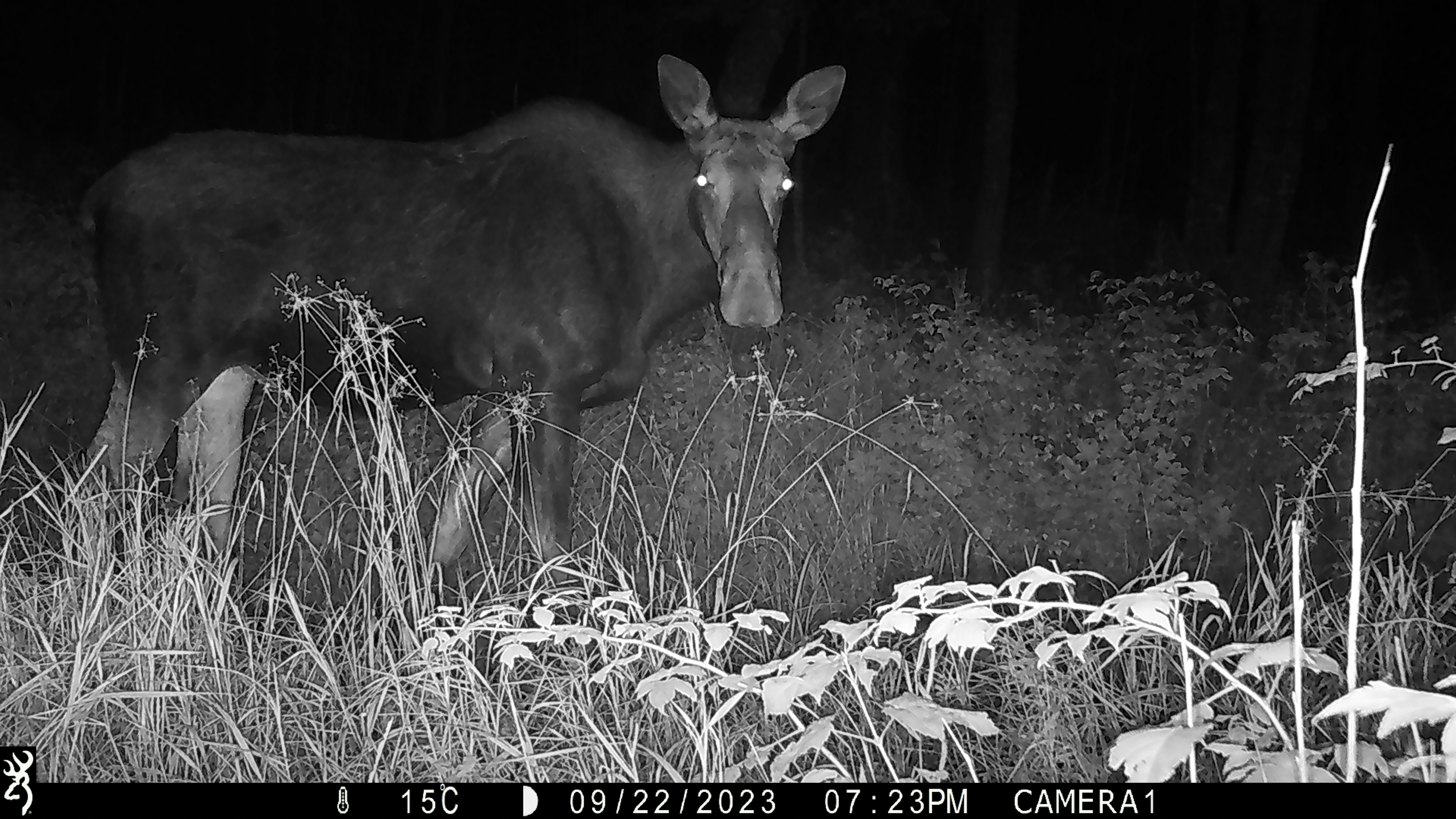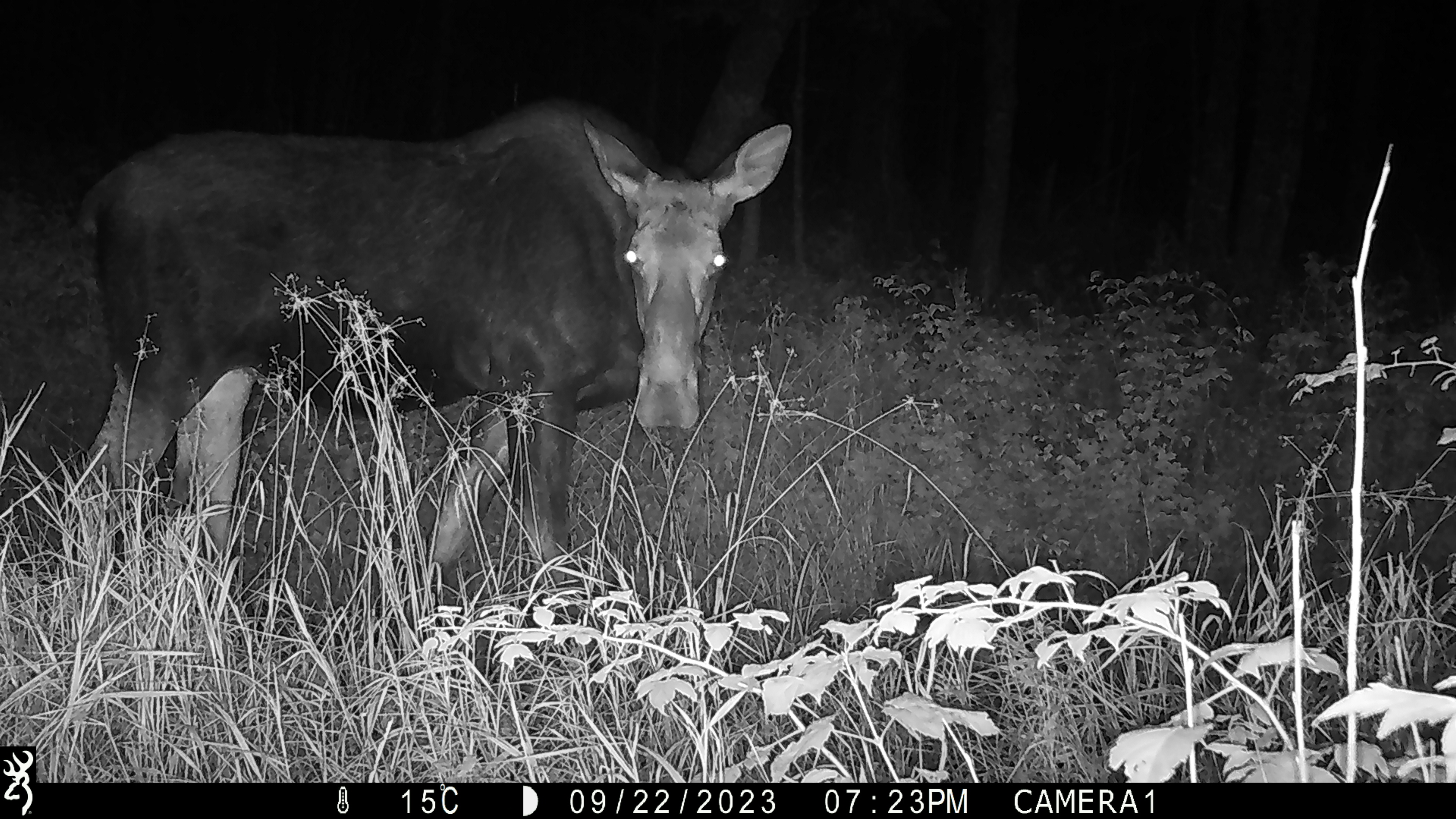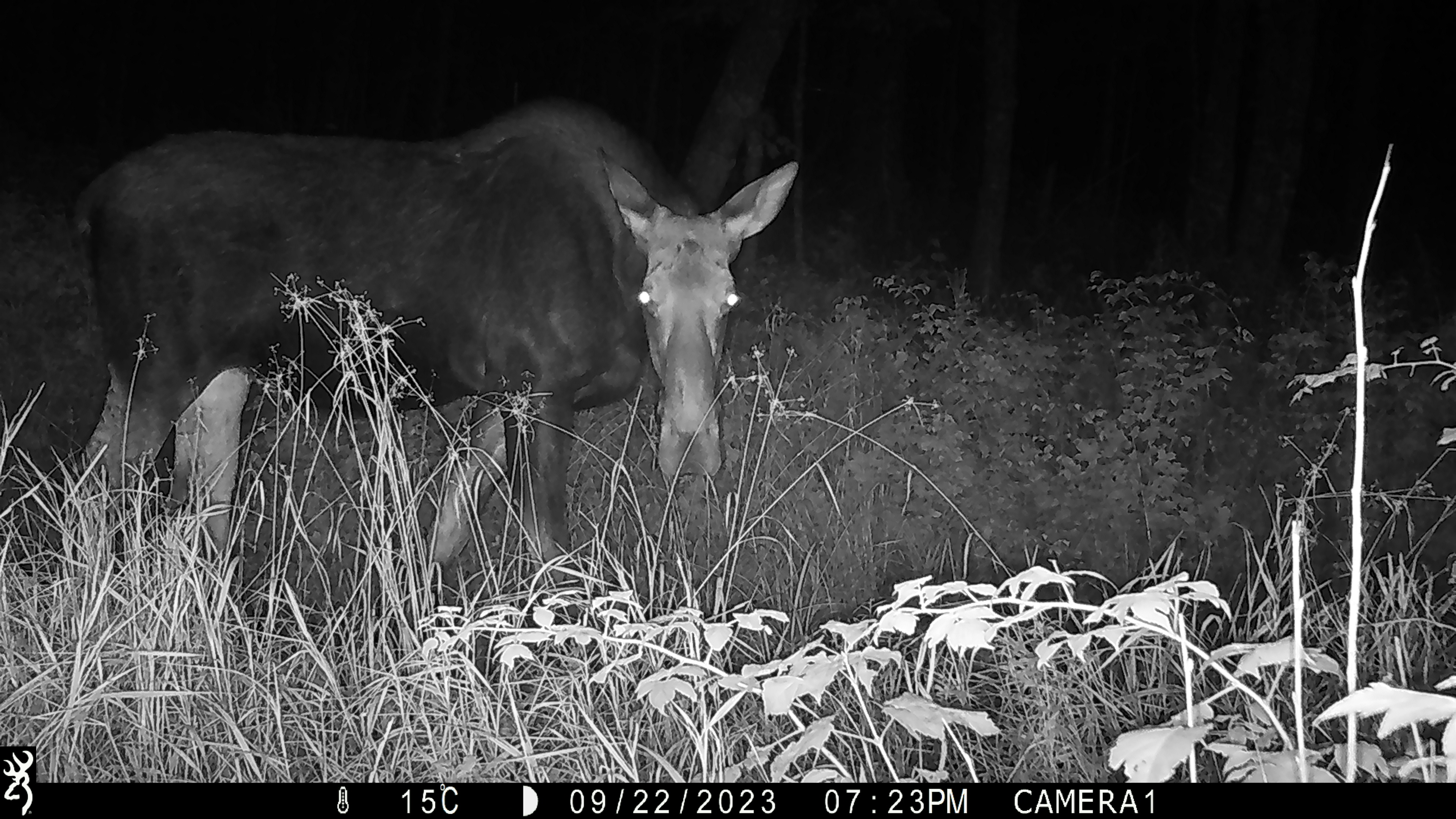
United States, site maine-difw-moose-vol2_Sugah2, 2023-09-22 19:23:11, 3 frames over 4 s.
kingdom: Animalia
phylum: Chordata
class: Mammalia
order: Artiodactyla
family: Cervidae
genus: Alces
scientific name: Alces alces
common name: moose